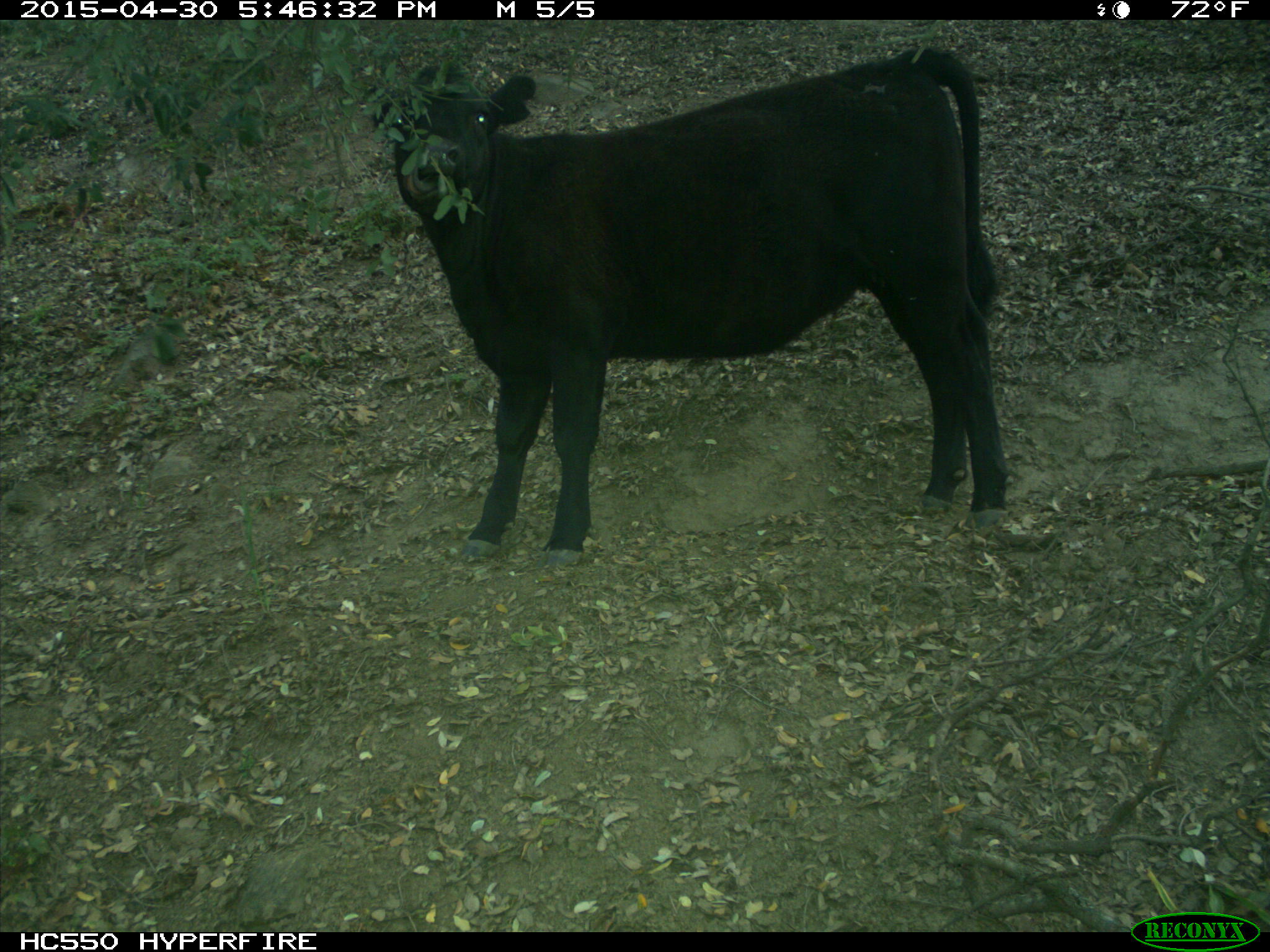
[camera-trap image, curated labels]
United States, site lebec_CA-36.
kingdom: Animalia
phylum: Chordata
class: Mammalia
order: Artiodactyla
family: Bovidae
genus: Bos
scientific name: Bos taurus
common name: domestic cow